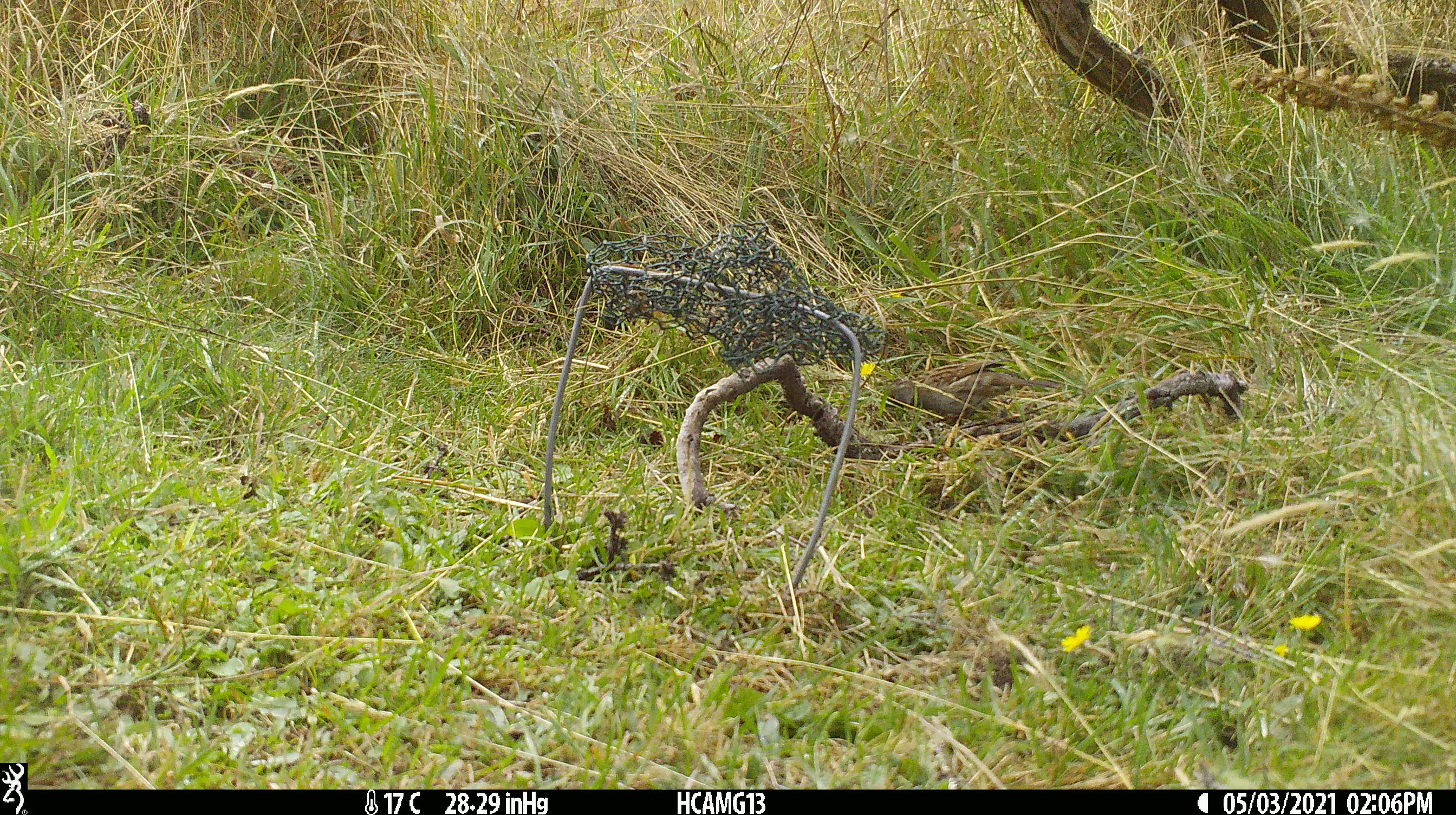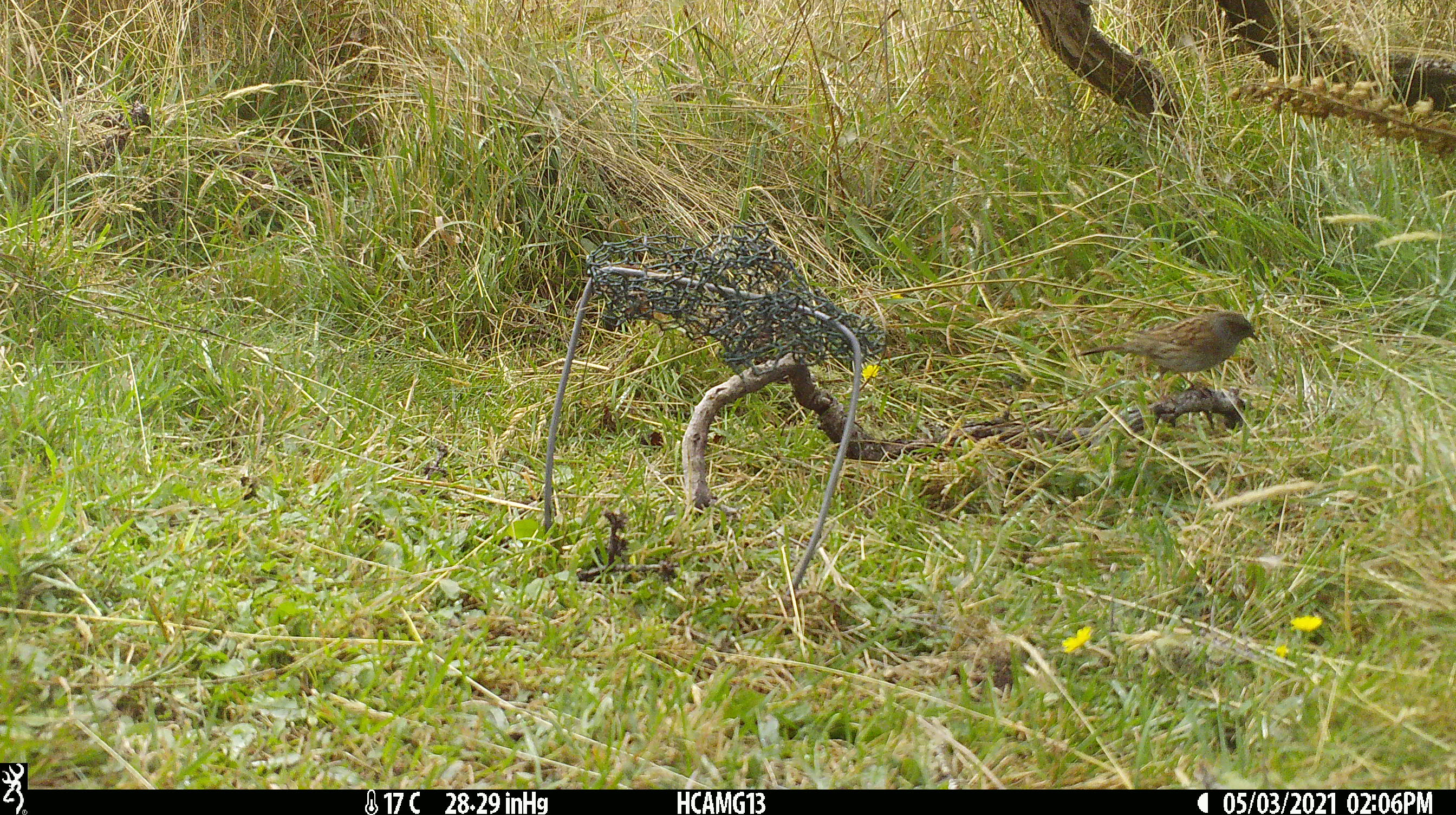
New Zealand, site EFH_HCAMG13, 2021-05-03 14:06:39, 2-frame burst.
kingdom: Animalia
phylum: Chordata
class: Aves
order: Passeriformes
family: Prunellidae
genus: Prunella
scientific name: Prunella modularis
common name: dunnock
Dunnock (Prunella modularis).